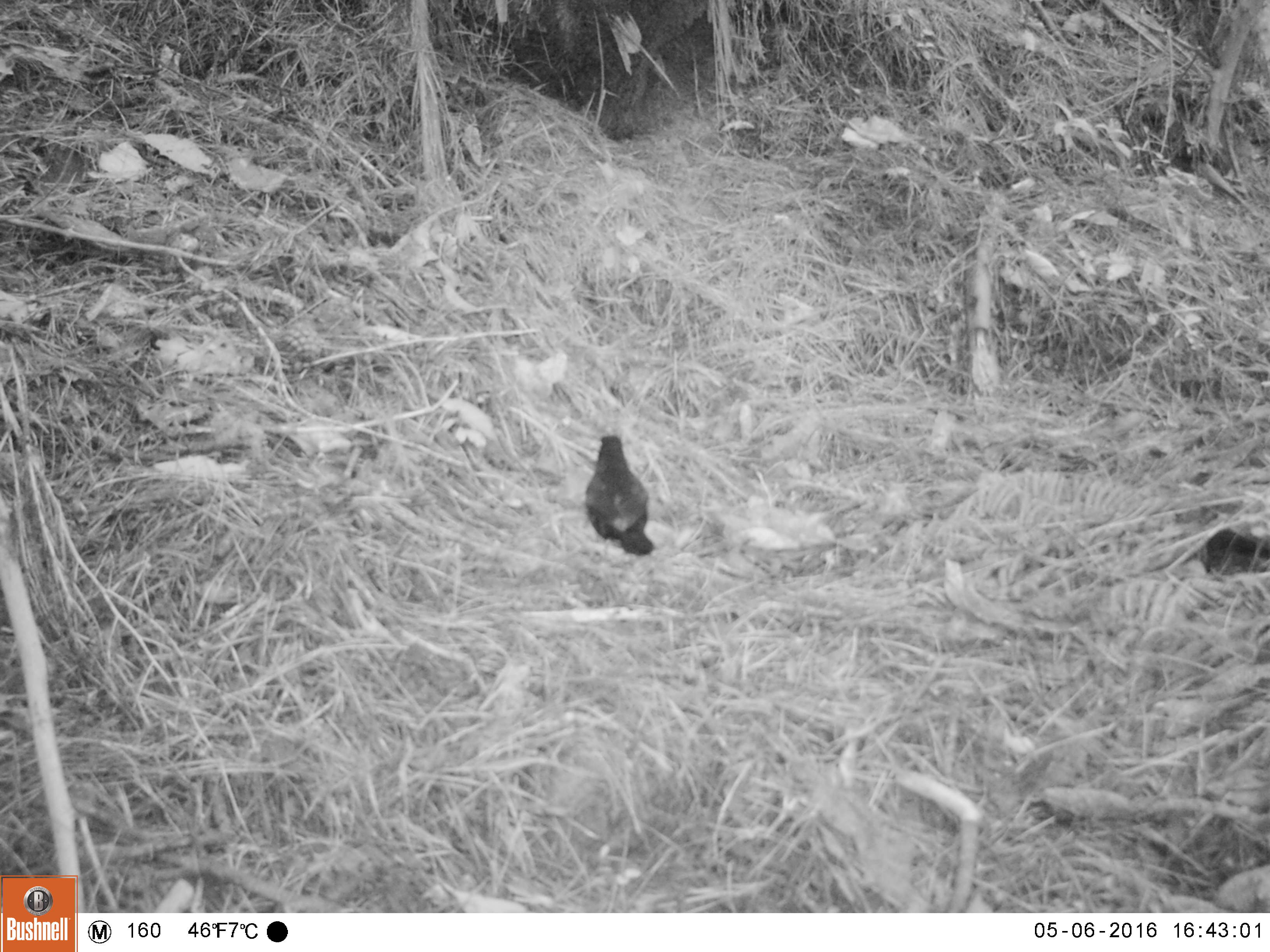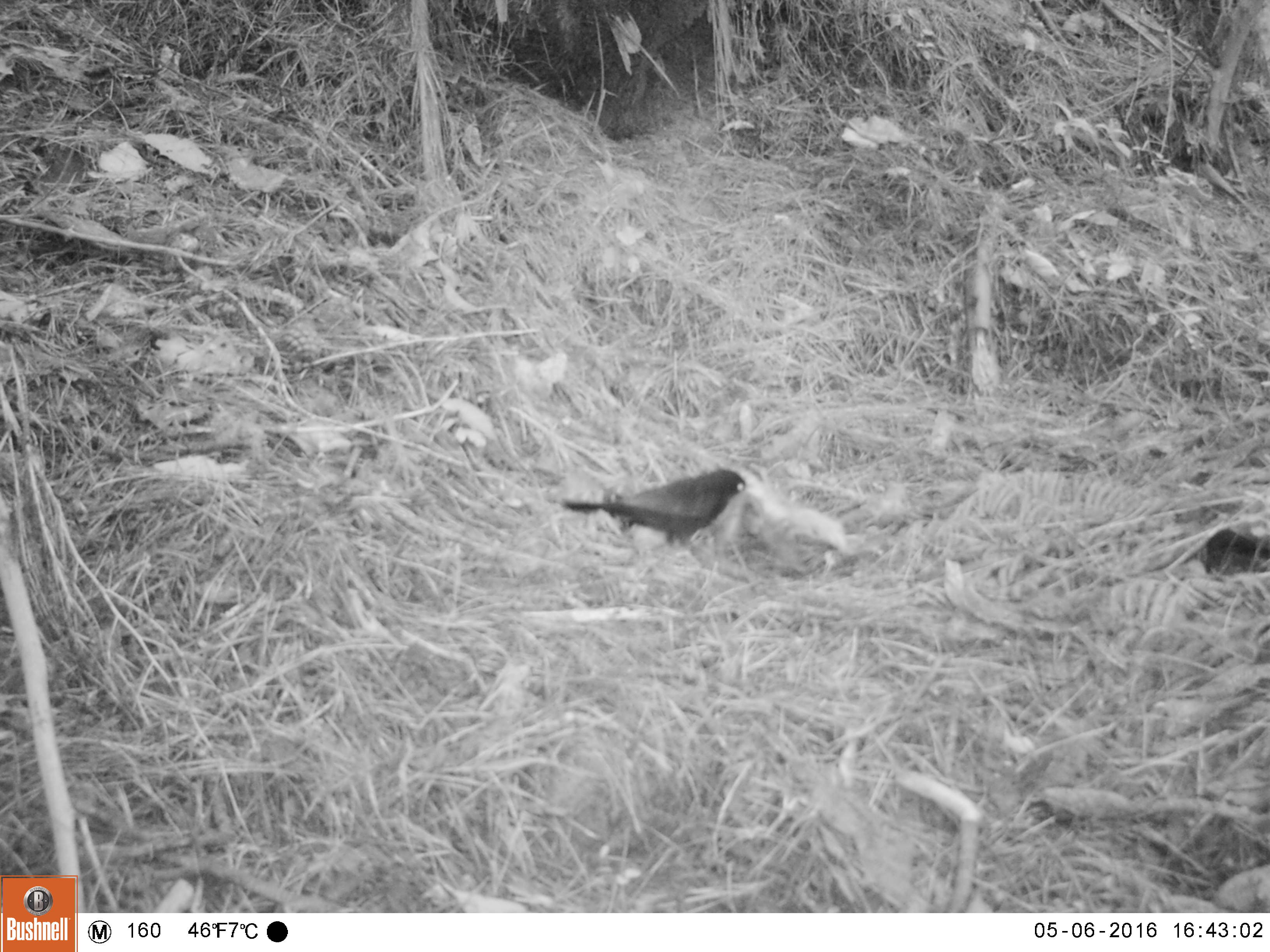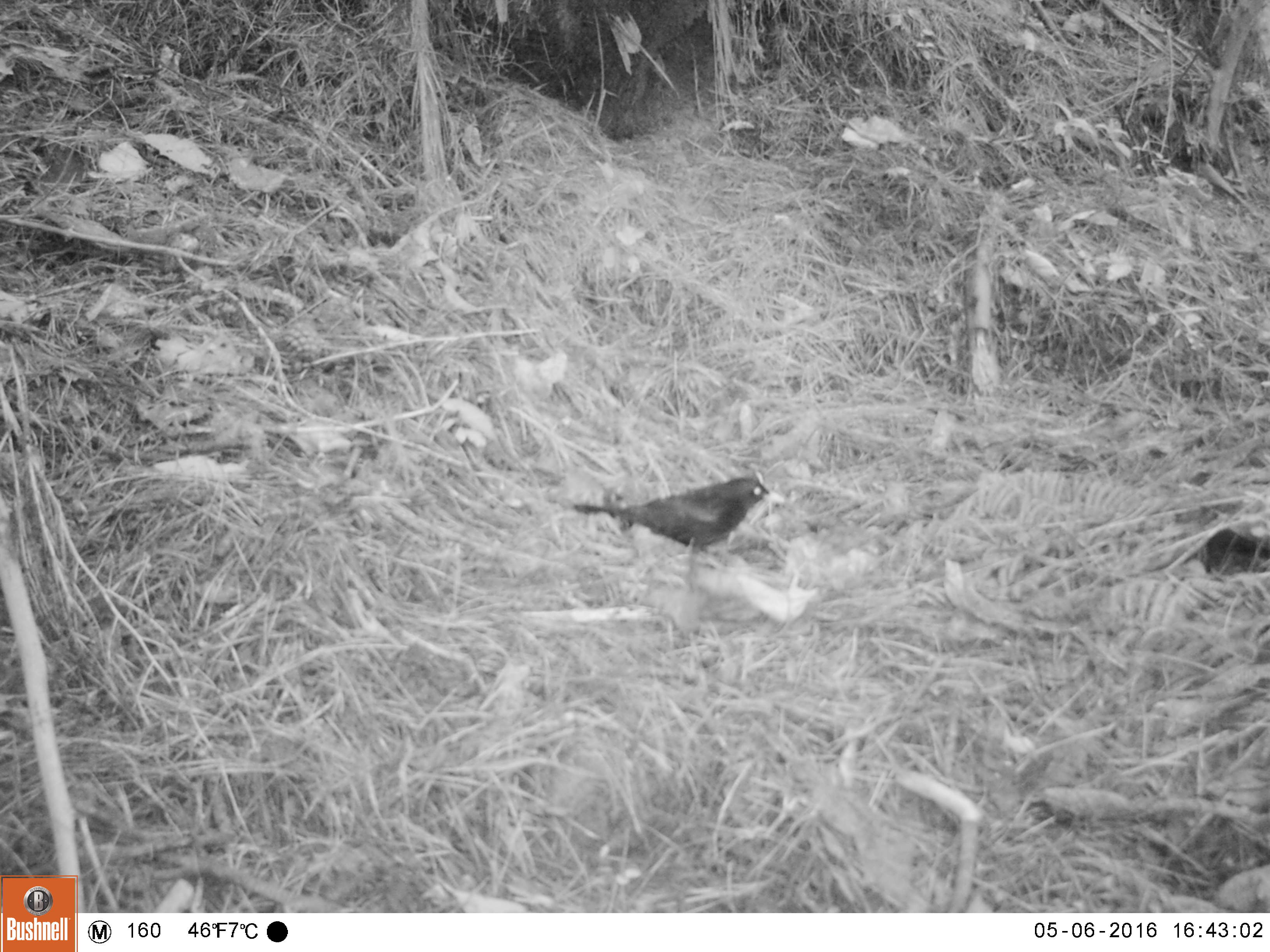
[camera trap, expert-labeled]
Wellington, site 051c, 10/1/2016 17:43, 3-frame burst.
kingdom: Animalia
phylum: Chordata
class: Aves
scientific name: Aves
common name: bird